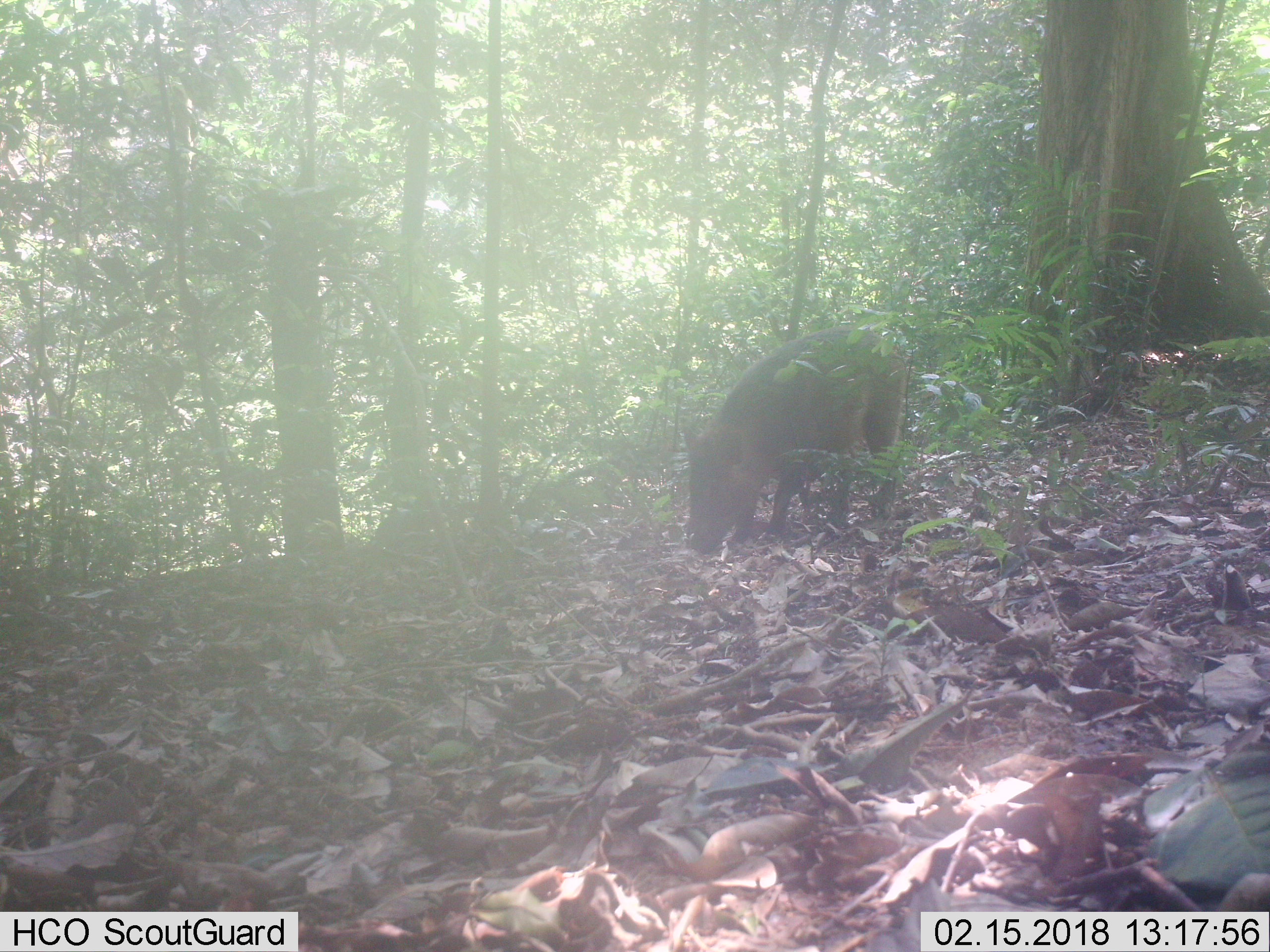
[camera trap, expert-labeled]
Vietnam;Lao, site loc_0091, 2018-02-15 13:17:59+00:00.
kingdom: Animalia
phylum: Chordata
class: Mammalia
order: Artiodactyla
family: Suidae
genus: Sus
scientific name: Sus scrofa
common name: eurasian wild pig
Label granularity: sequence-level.